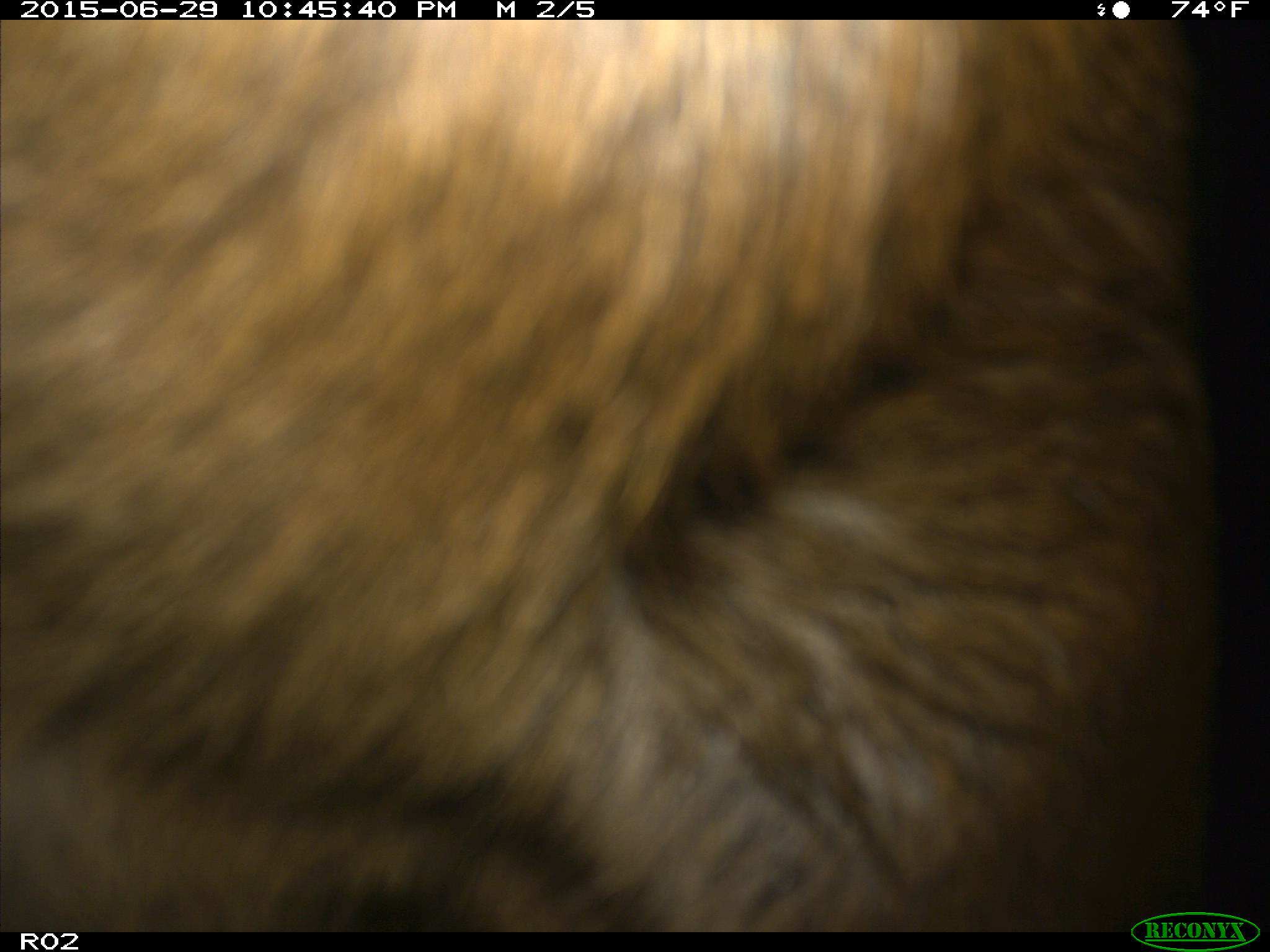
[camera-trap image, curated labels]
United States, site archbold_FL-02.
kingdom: Animalia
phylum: Chordata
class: Mammalia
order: Artiodactyla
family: Bovidae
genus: Bos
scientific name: Bos taurus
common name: domestic cow